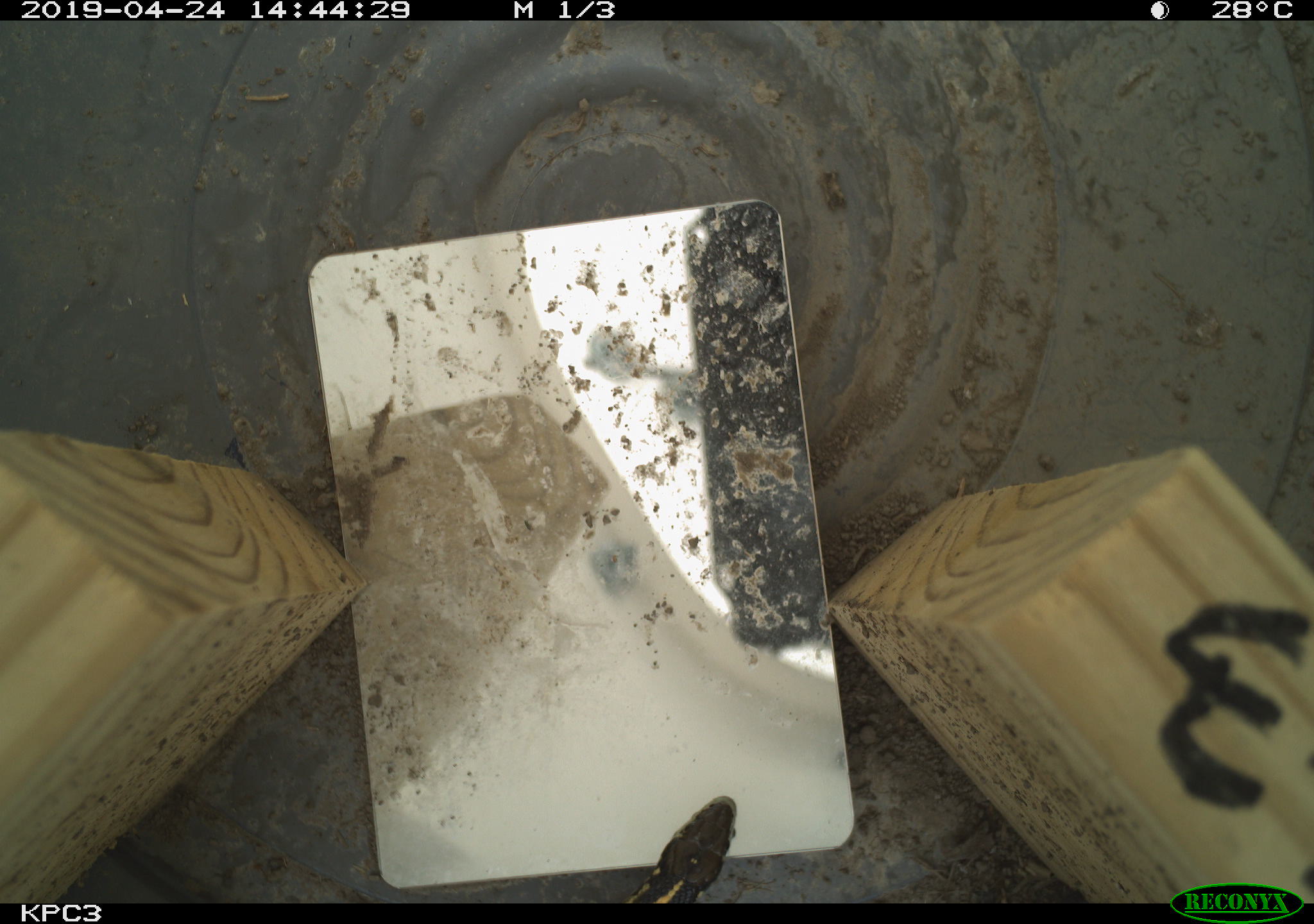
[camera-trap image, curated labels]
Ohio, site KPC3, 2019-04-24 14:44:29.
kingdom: Animalia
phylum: Chordata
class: Reptilia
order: Squamata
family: Colubridae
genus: Thamnophis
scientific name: Thamnophis sirtalis sirtalis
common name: eastern gartersnake